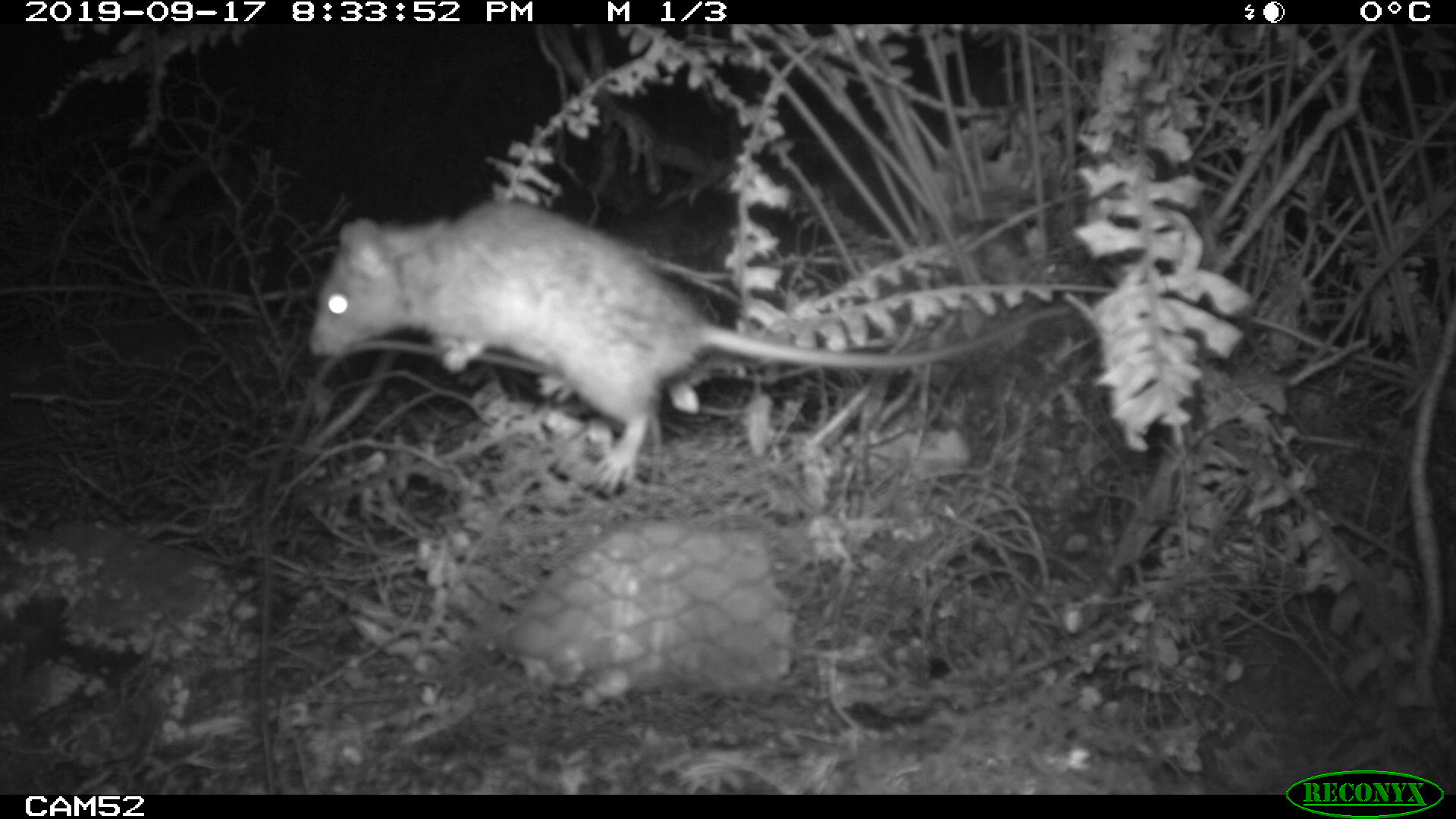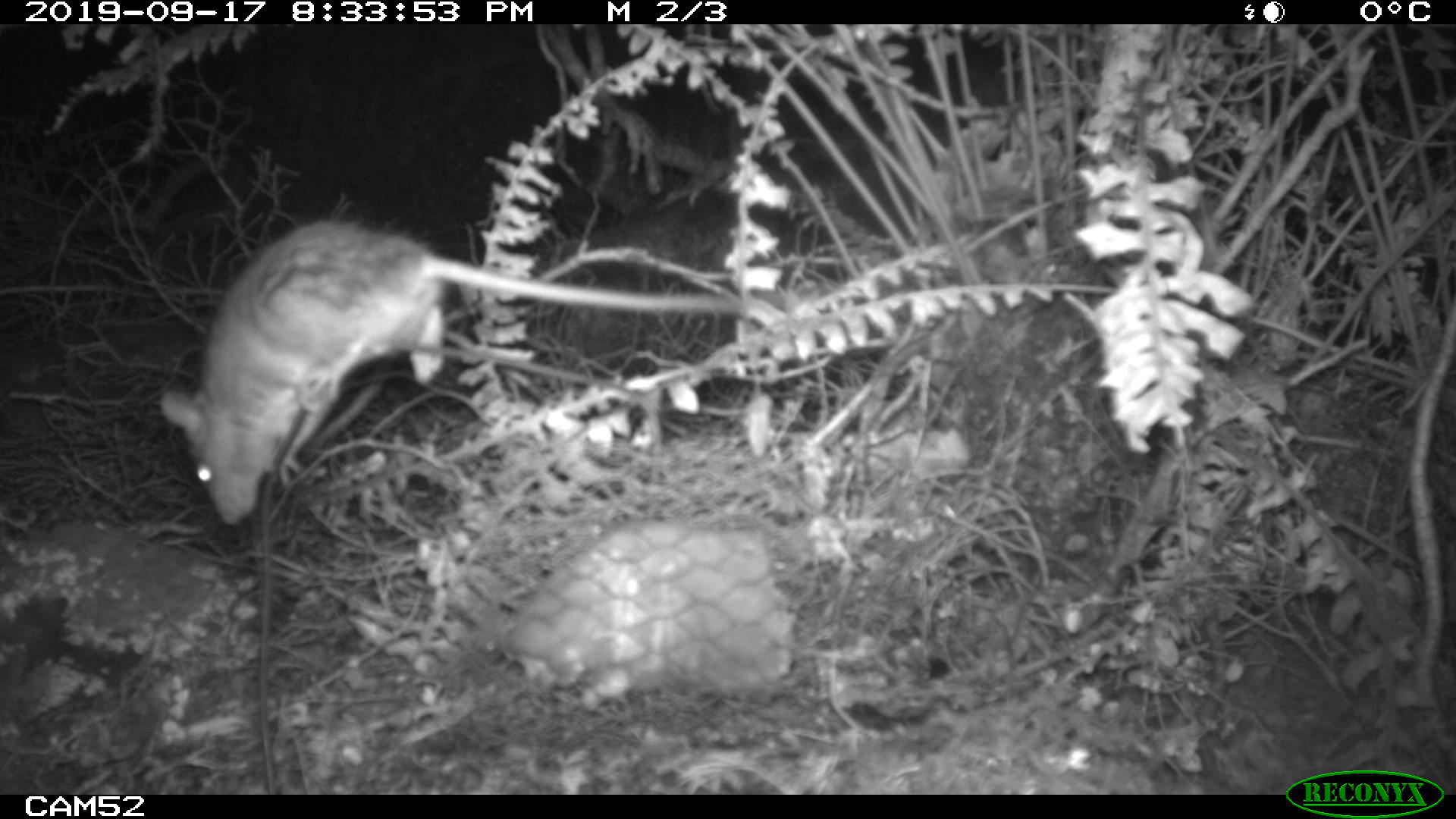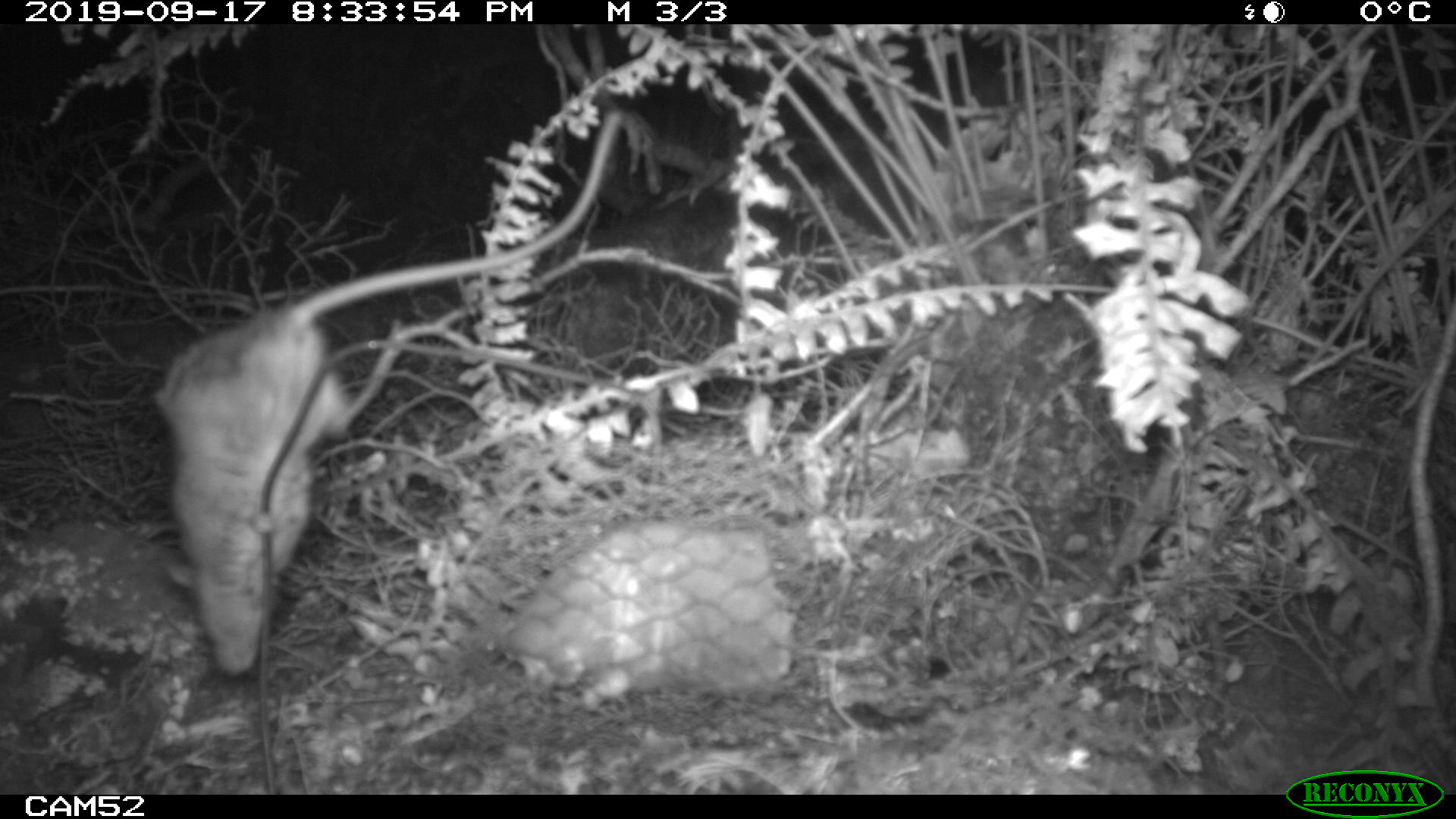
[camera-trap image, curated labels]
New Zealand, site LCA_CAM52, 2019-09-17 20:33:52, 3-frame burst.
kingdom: Animalia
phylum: Chordata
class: Mammalia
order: Rodentia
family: Muridae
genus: Rattus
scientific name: Rattus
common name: rat